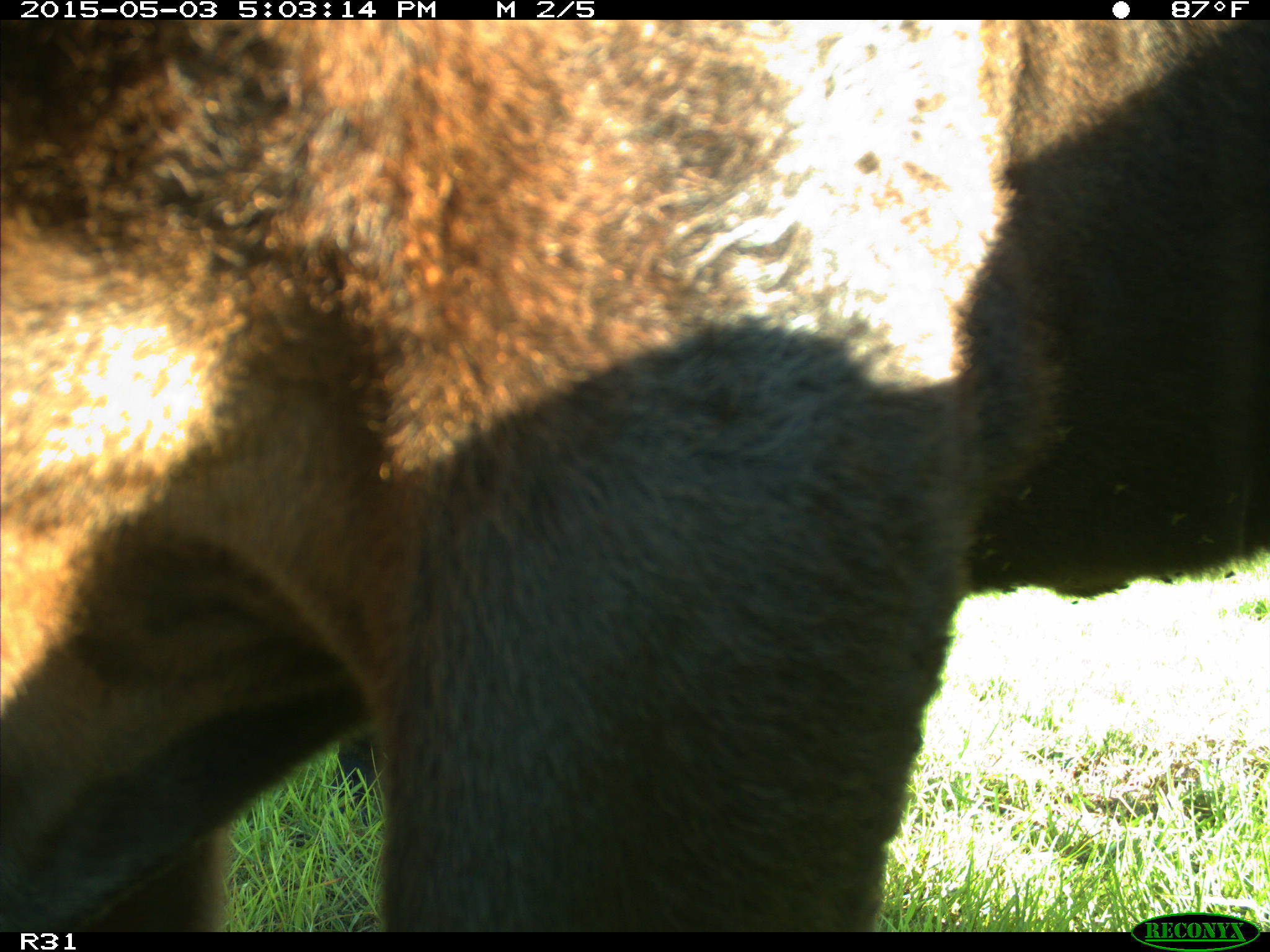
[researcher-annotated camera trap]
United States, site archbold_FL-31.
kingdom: Animalia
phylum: Chordata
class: Mammalia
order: Artiodactyla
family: Bovidae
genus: Bos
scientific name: Bos taurus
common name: domestic cow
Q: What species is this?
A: Bos taurus (domestic cow).